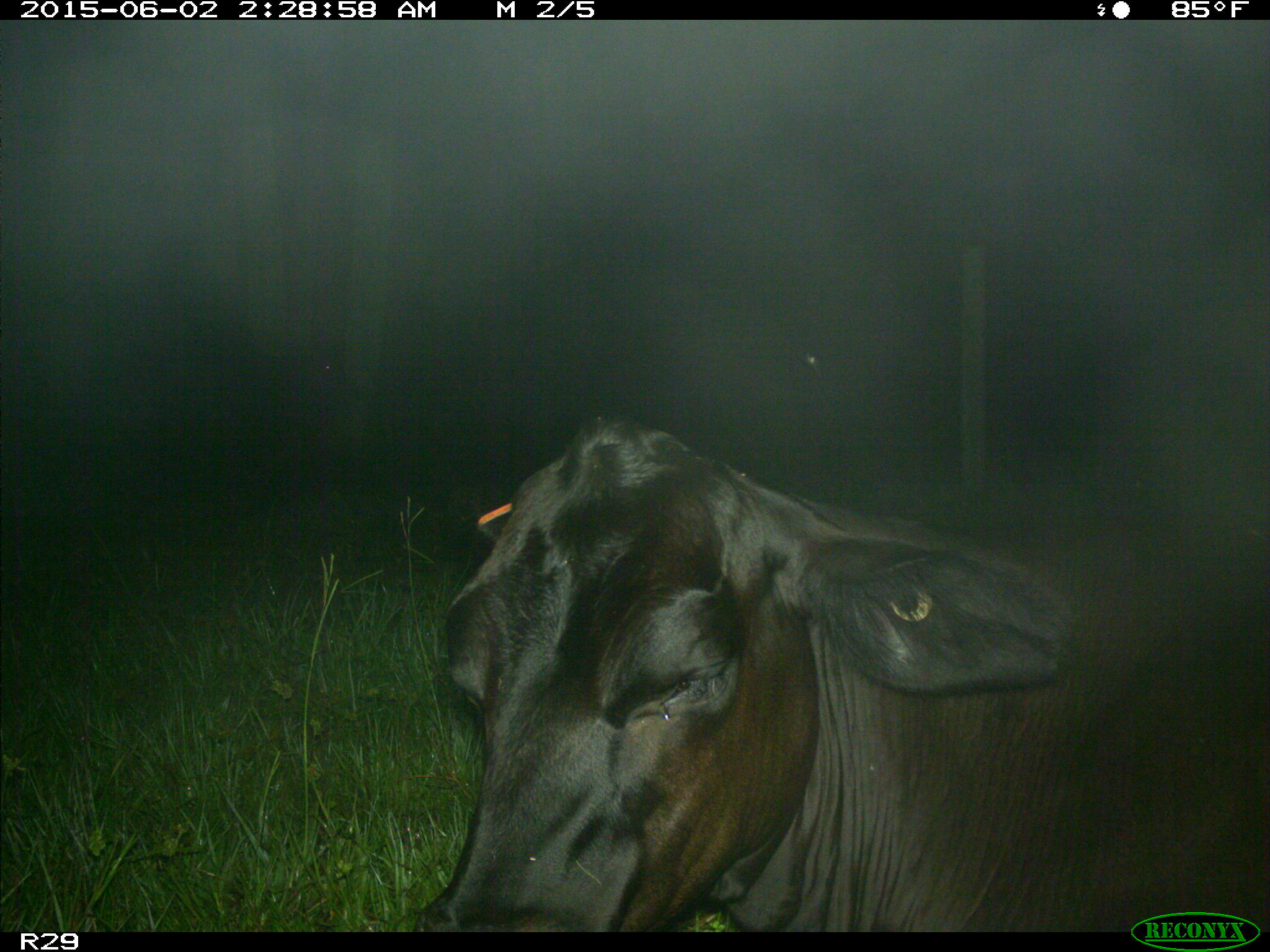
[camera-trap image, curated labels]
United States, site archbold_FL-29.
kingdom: Animalia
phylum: Chordata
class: Mammalia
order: Artiodactyla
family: Bovidae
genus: Bos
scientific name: Bos taurus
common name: domestic cow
Bos taurus (domestic cow).